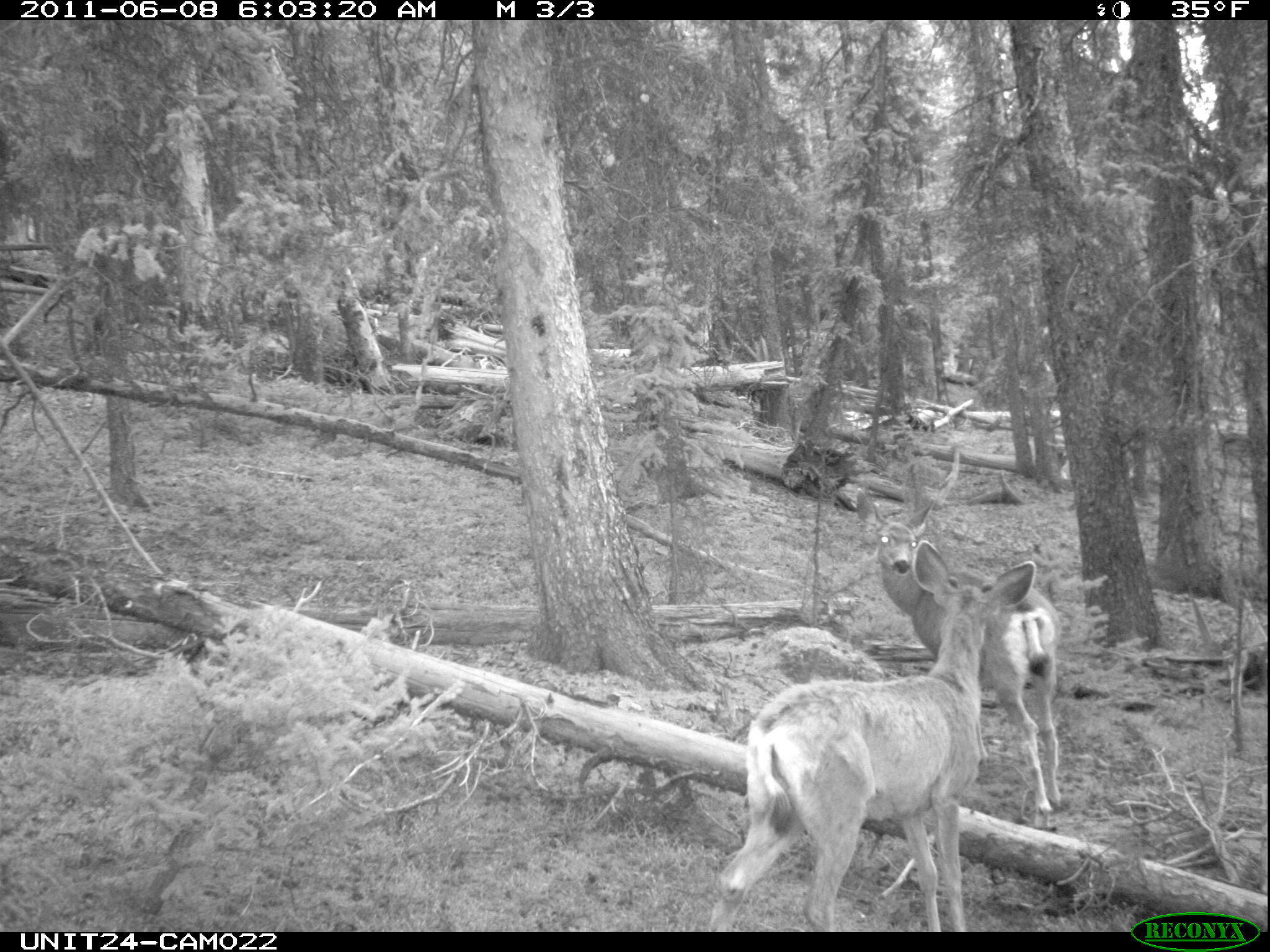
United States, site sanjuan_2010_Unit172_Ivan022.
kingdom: Animalia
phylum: Chordata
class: Mammalia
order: Artiodactyla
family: Cervidae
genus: Odocoileus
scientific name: Odocoileus hemionus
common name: mule deer